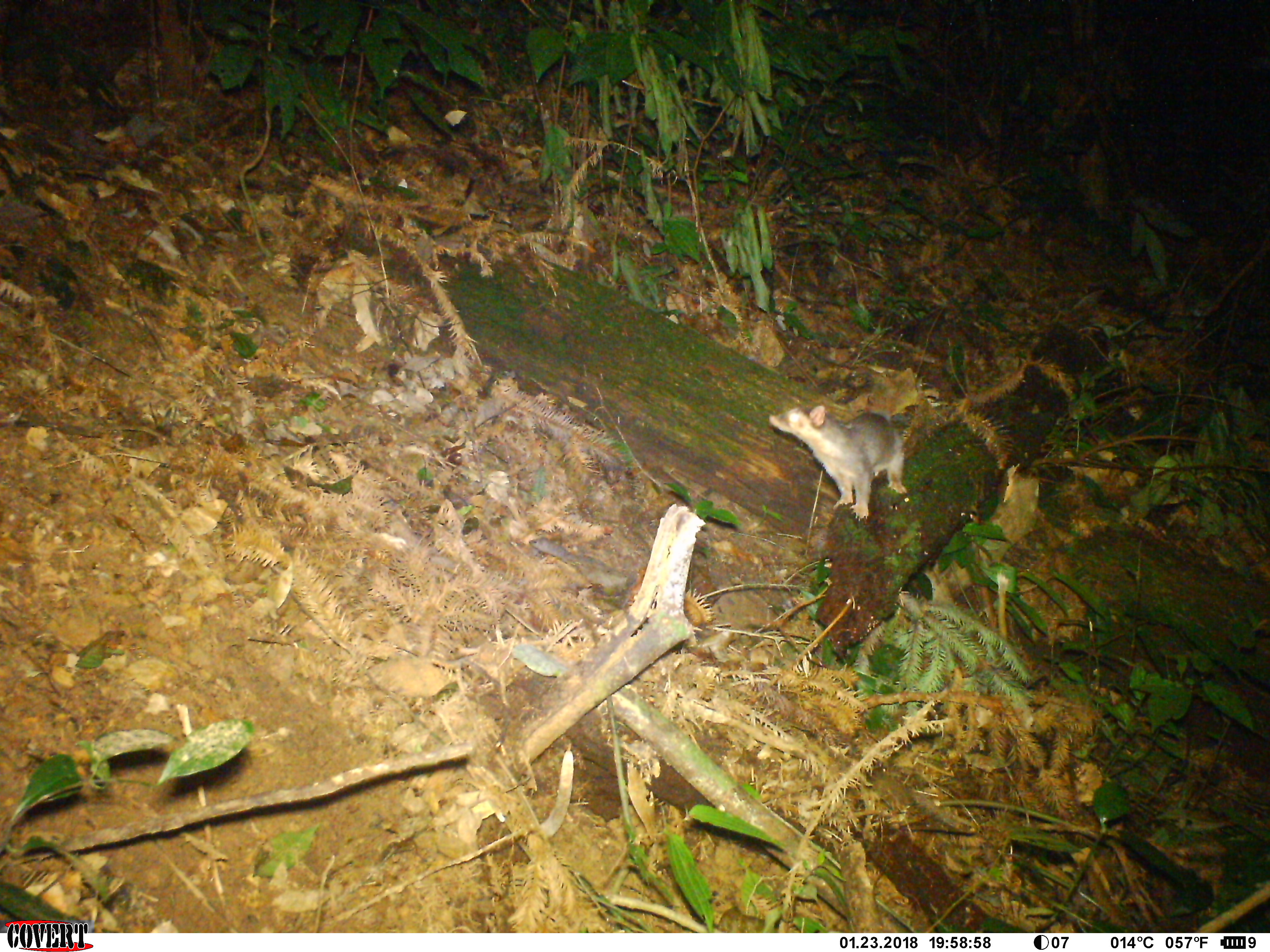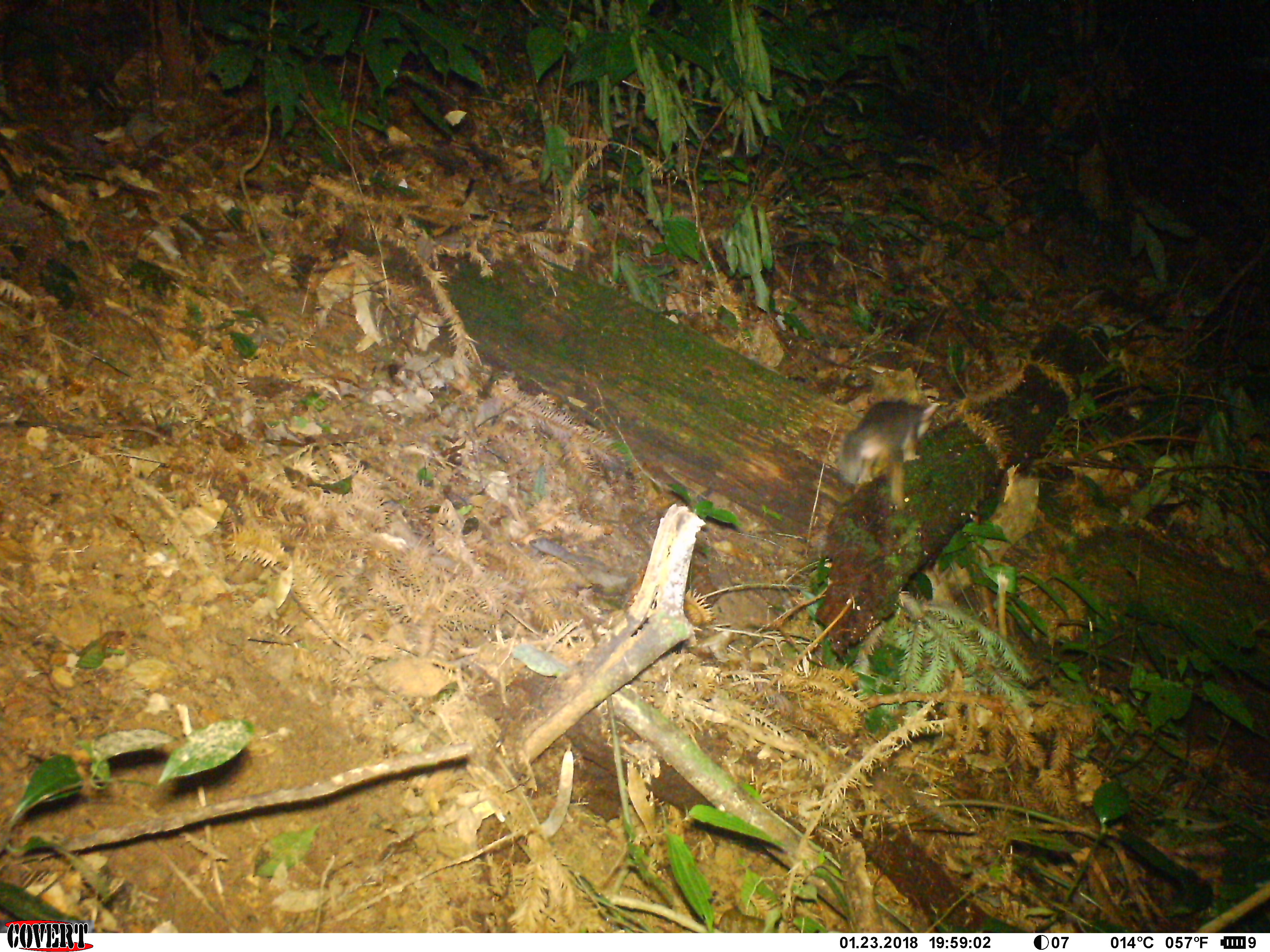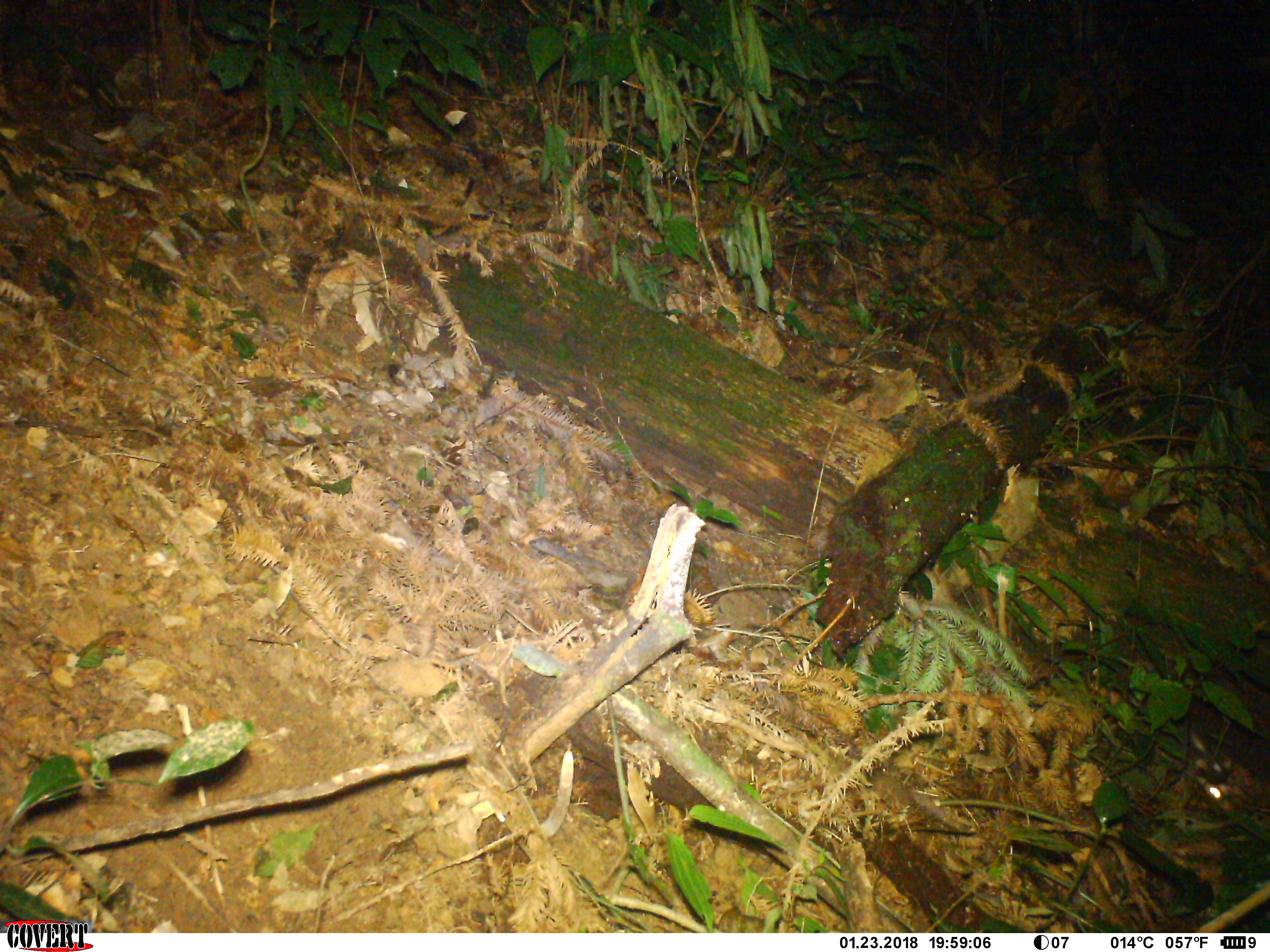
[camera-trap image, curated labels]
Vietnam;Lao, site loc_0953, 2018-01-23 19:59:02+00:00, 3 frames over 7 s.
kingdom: Animalia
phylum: Chordata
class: Mammalia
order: Carnivora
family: Mustelidae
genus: Melogale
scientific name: Melogale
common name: ferret badger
Ferret badger (Melogale). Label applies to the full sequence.